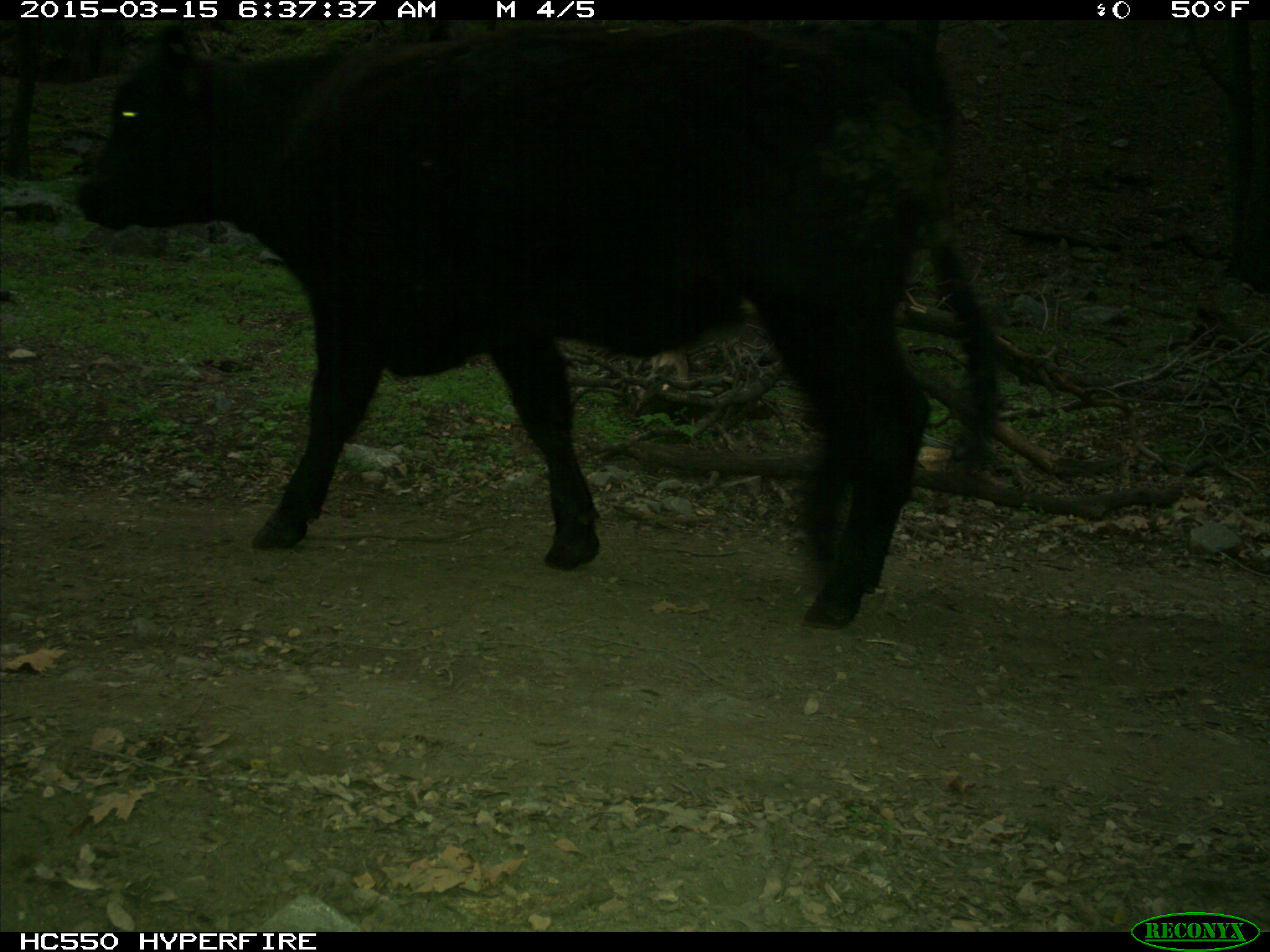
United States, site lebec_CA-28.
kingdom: Animalia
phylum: Chordata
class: Mammalia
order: Artiodactyla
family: Bovidae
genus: Bos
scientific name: Bos taurus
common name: domestic cow